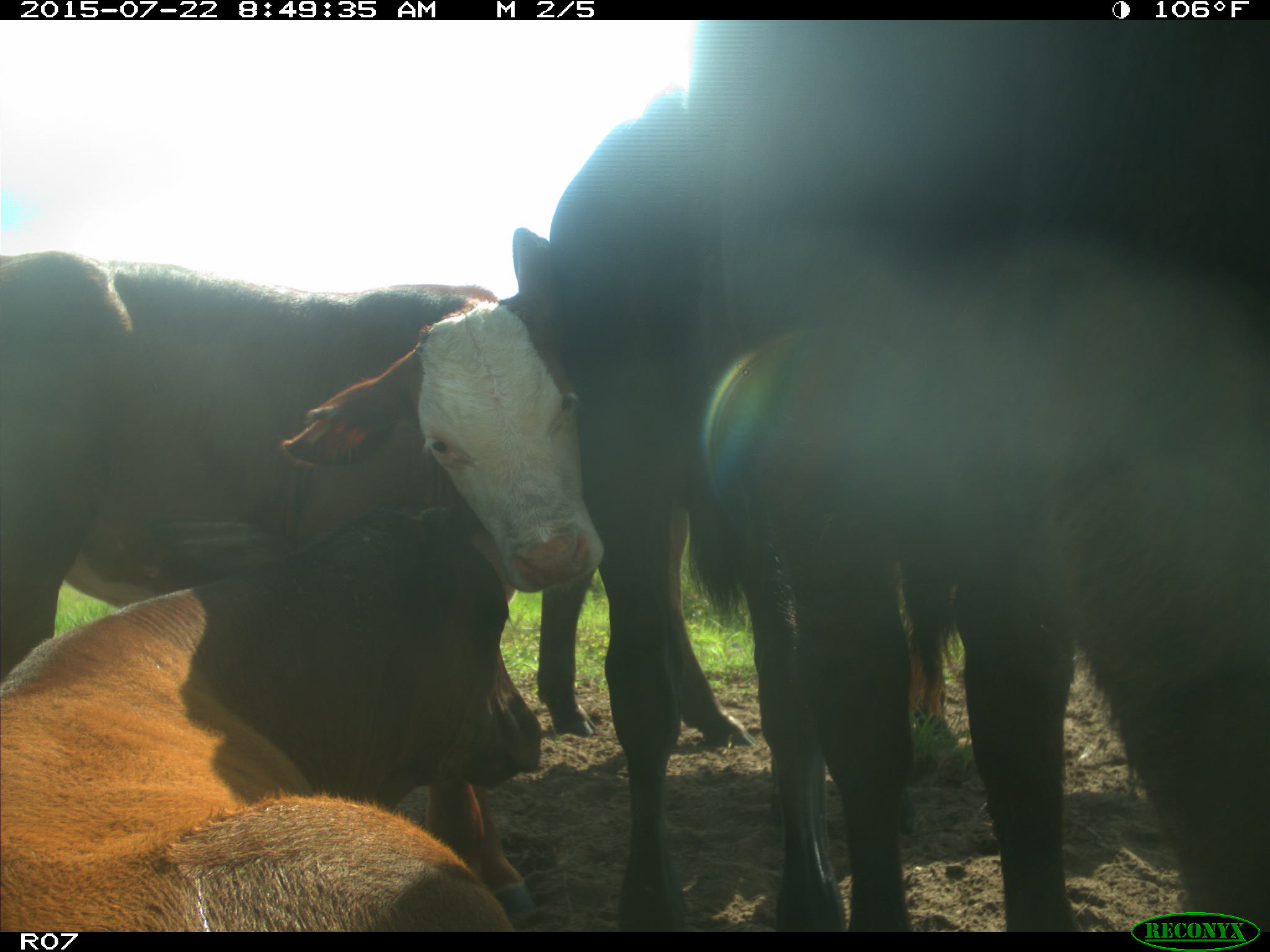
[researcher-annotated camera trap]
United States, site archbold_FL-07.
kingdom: Animalia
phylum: Chordata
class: Mammalia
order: Artiodactyla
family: Suidae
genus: Sus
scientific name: Sus scrofa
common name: wild boar